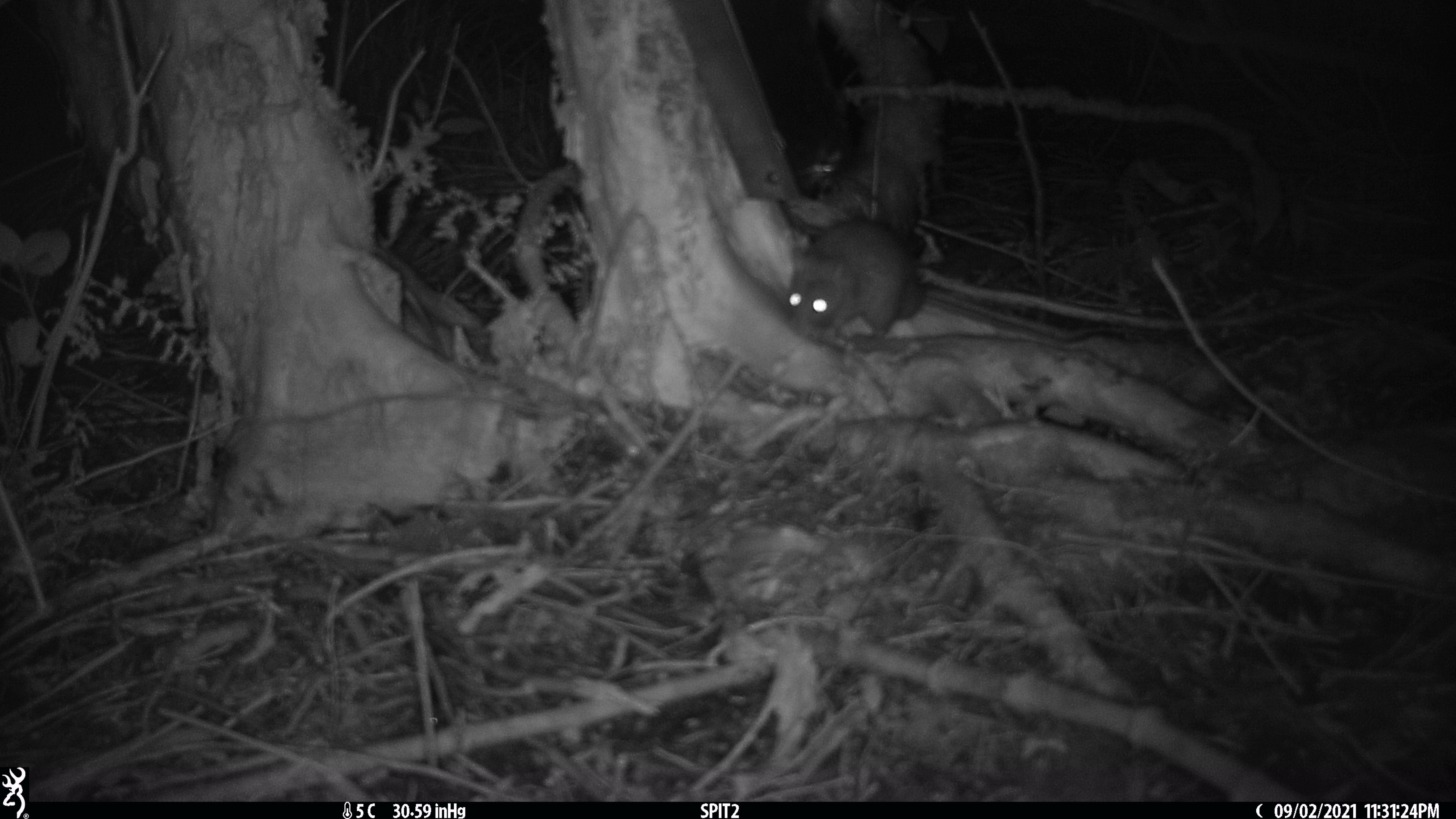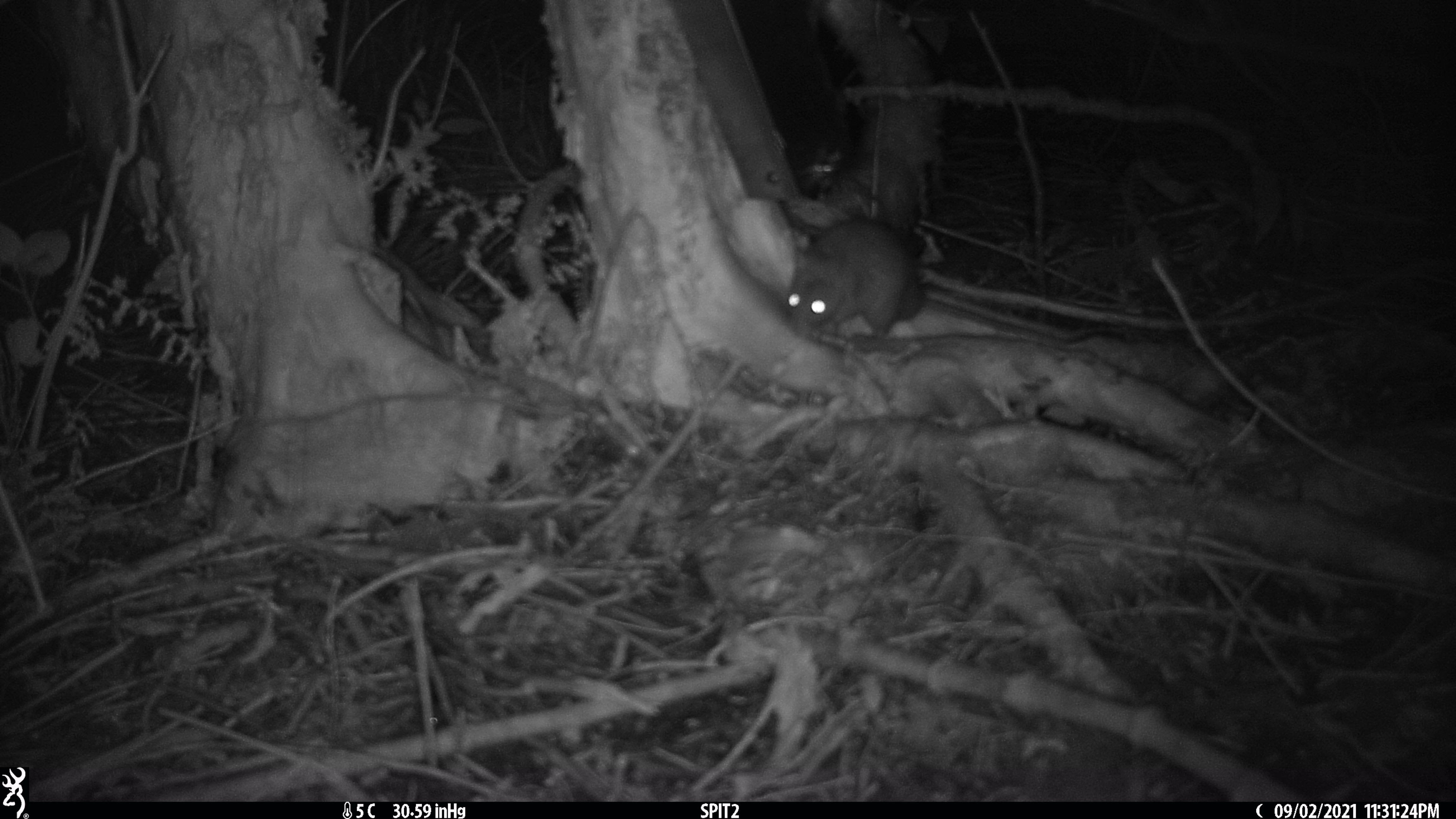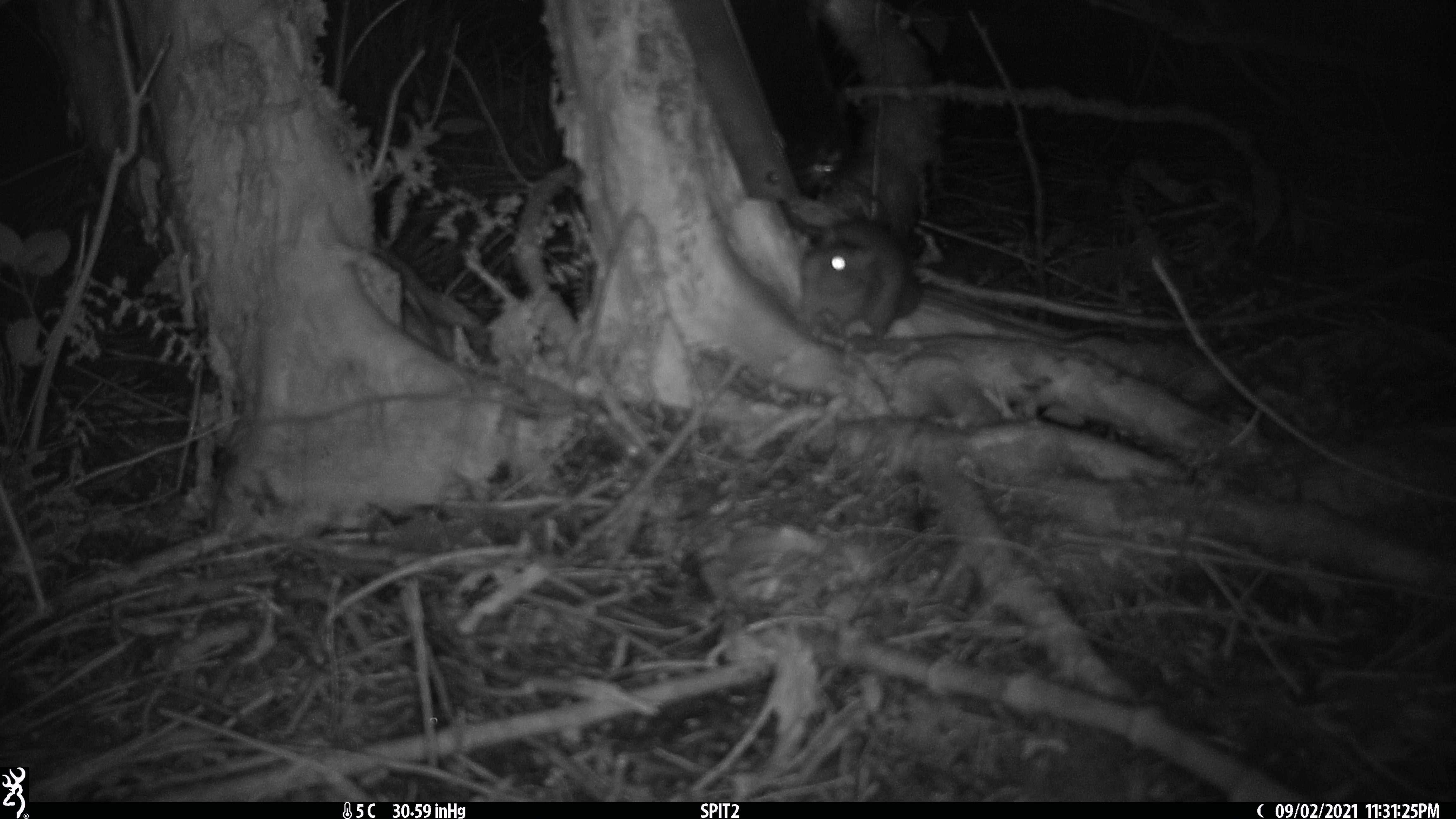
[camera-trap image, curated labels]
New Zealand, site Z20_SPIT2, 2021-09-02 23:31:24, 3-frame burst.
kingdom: Animalia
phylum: Chordata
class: Mammalia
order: Rodentia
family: Muridae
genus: Rattus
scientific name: Rattus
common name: rat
Rat (Rattus).